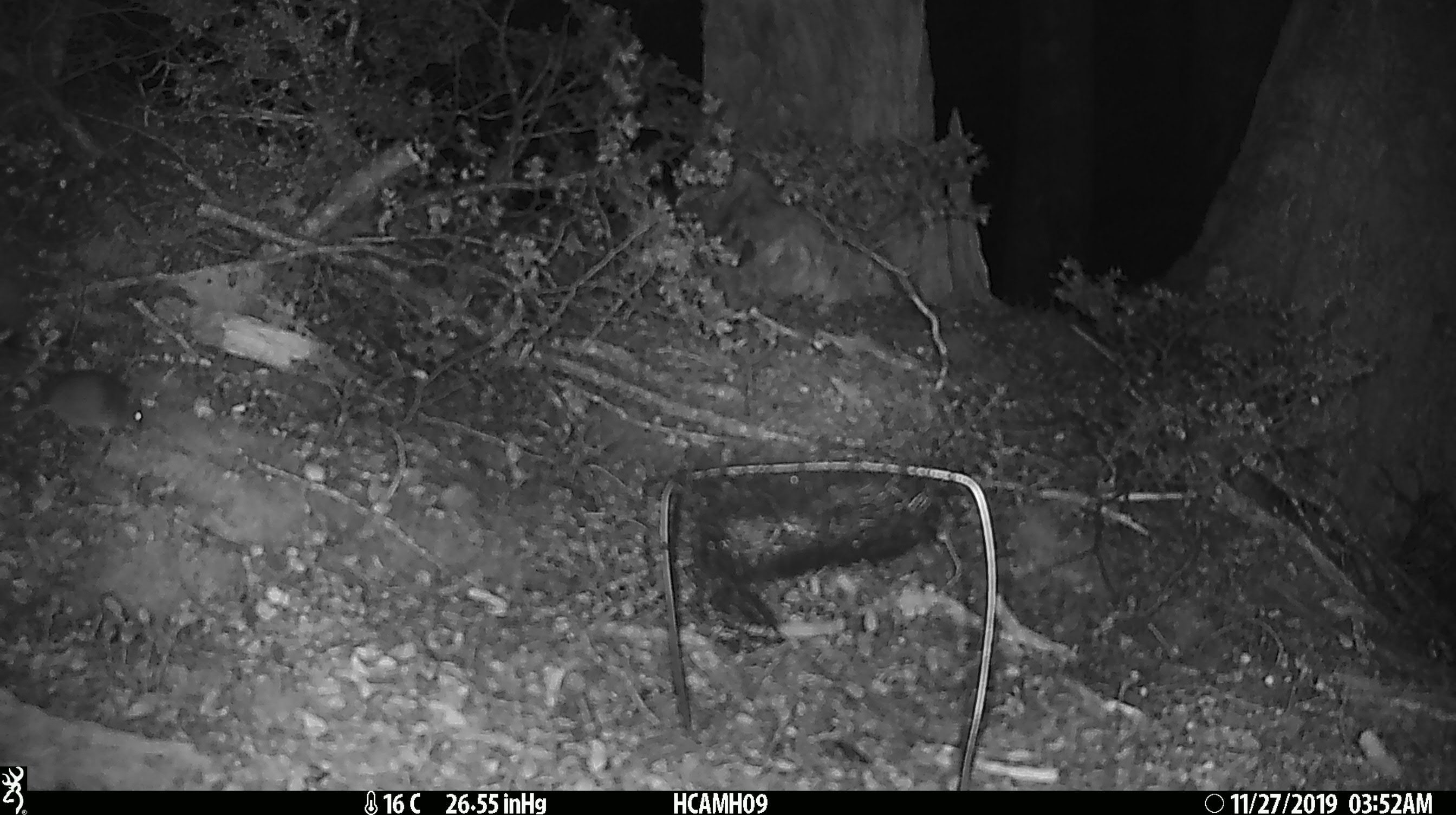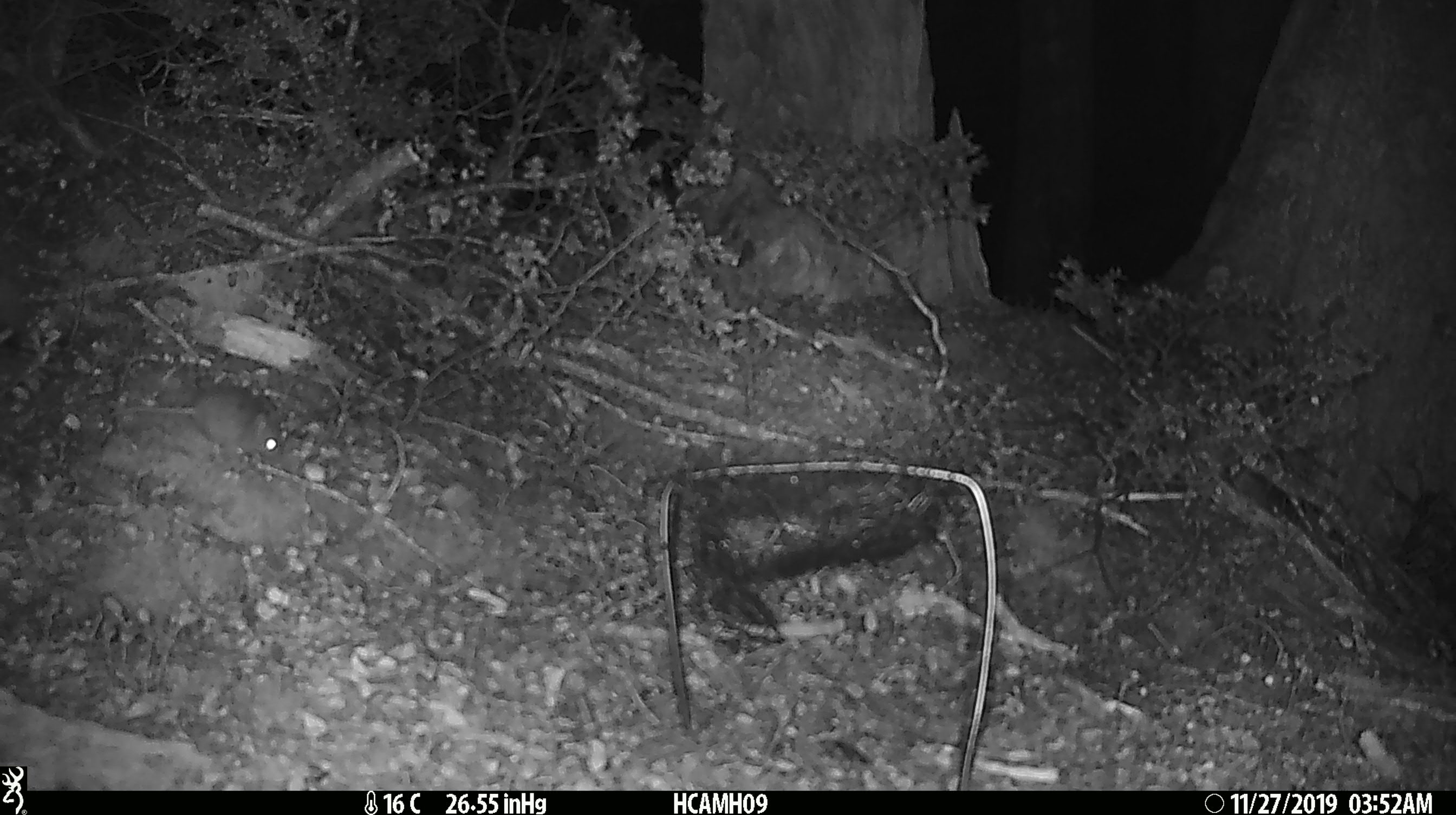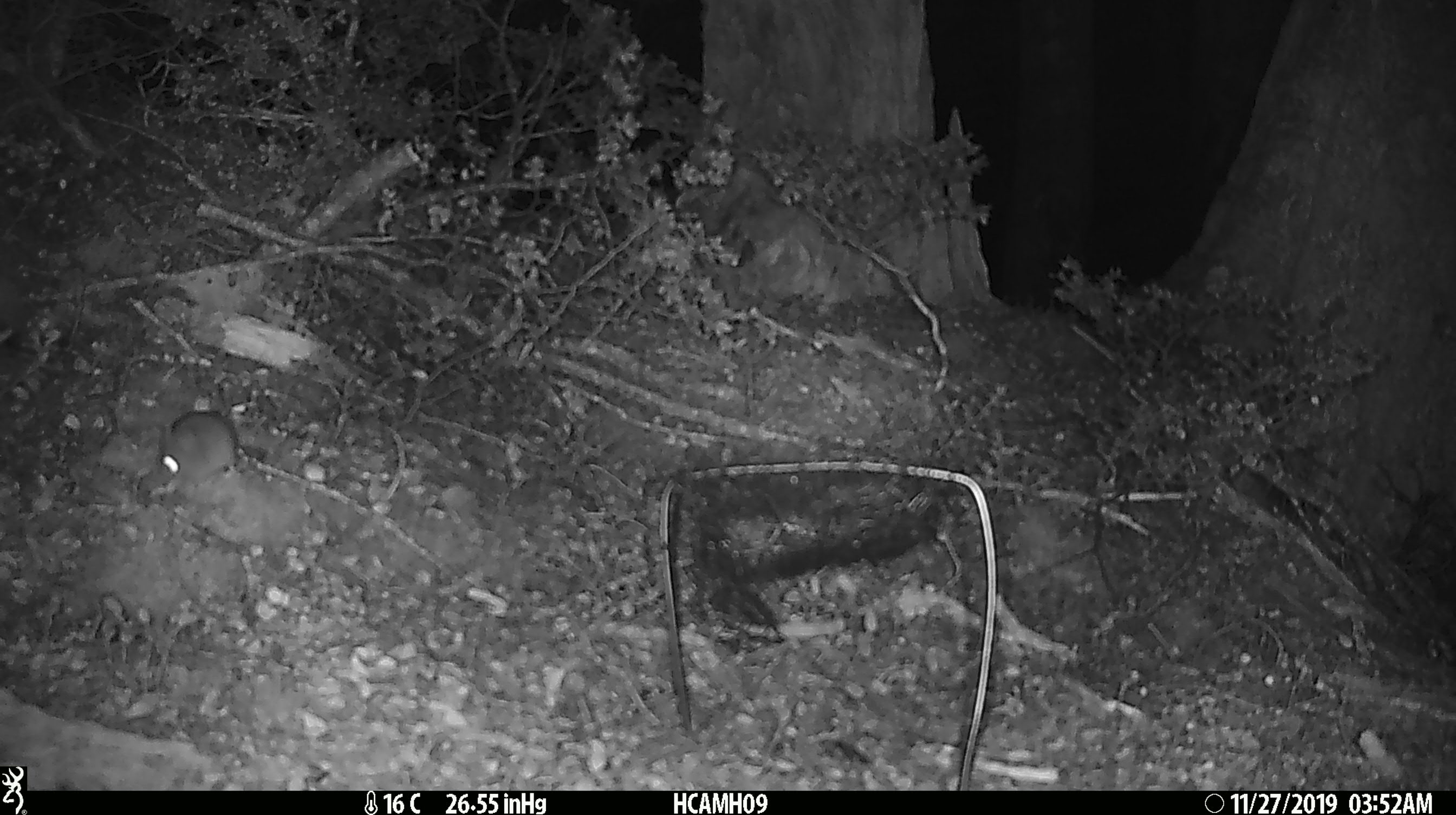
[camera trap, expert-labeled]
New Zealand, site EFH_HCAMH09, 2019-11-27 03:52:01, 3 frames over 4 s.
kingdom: Animalia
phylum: Chordata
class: Mammalia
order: Rodentia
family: Muridae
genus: Mus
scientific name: Mus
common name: mouse